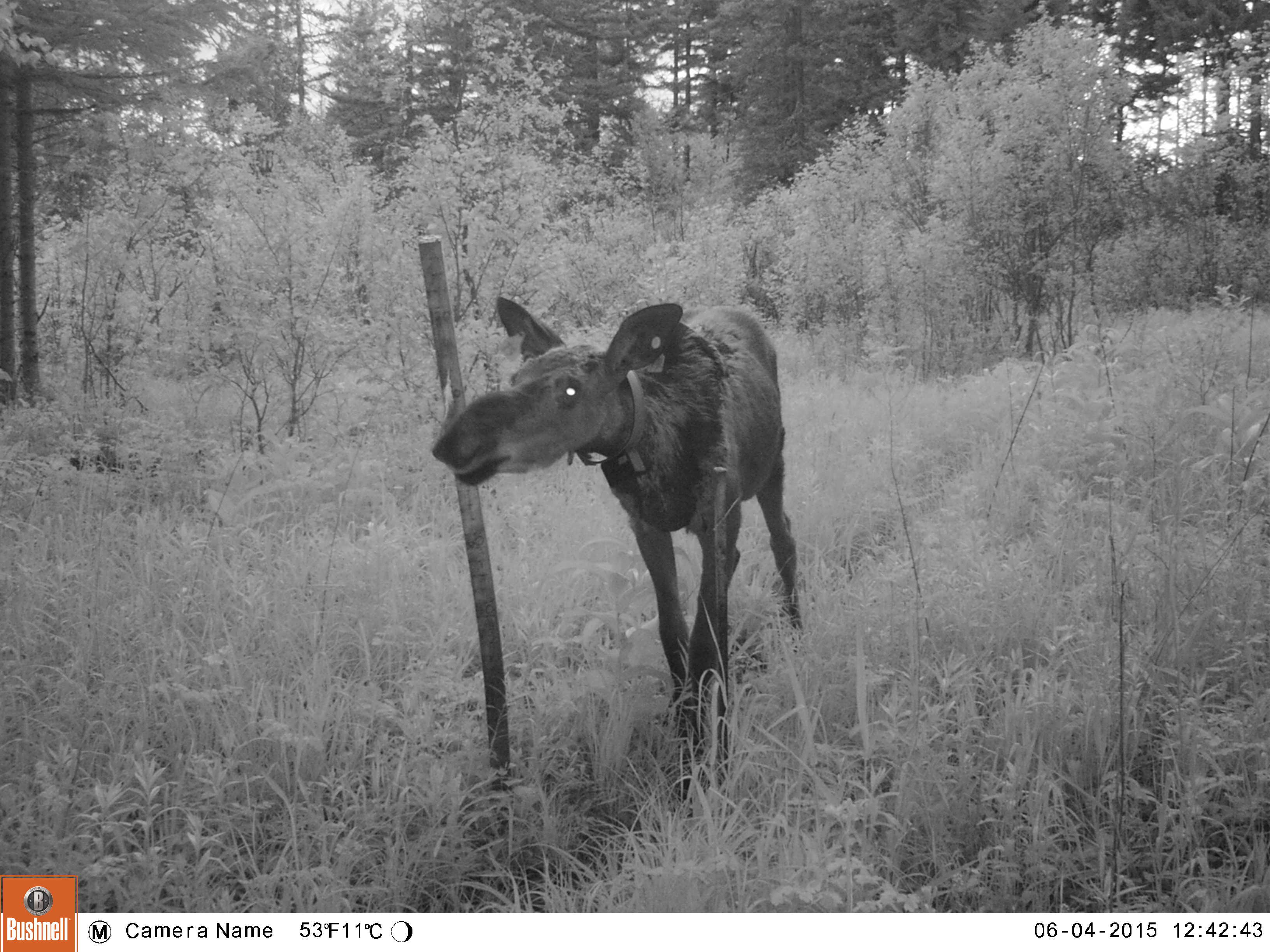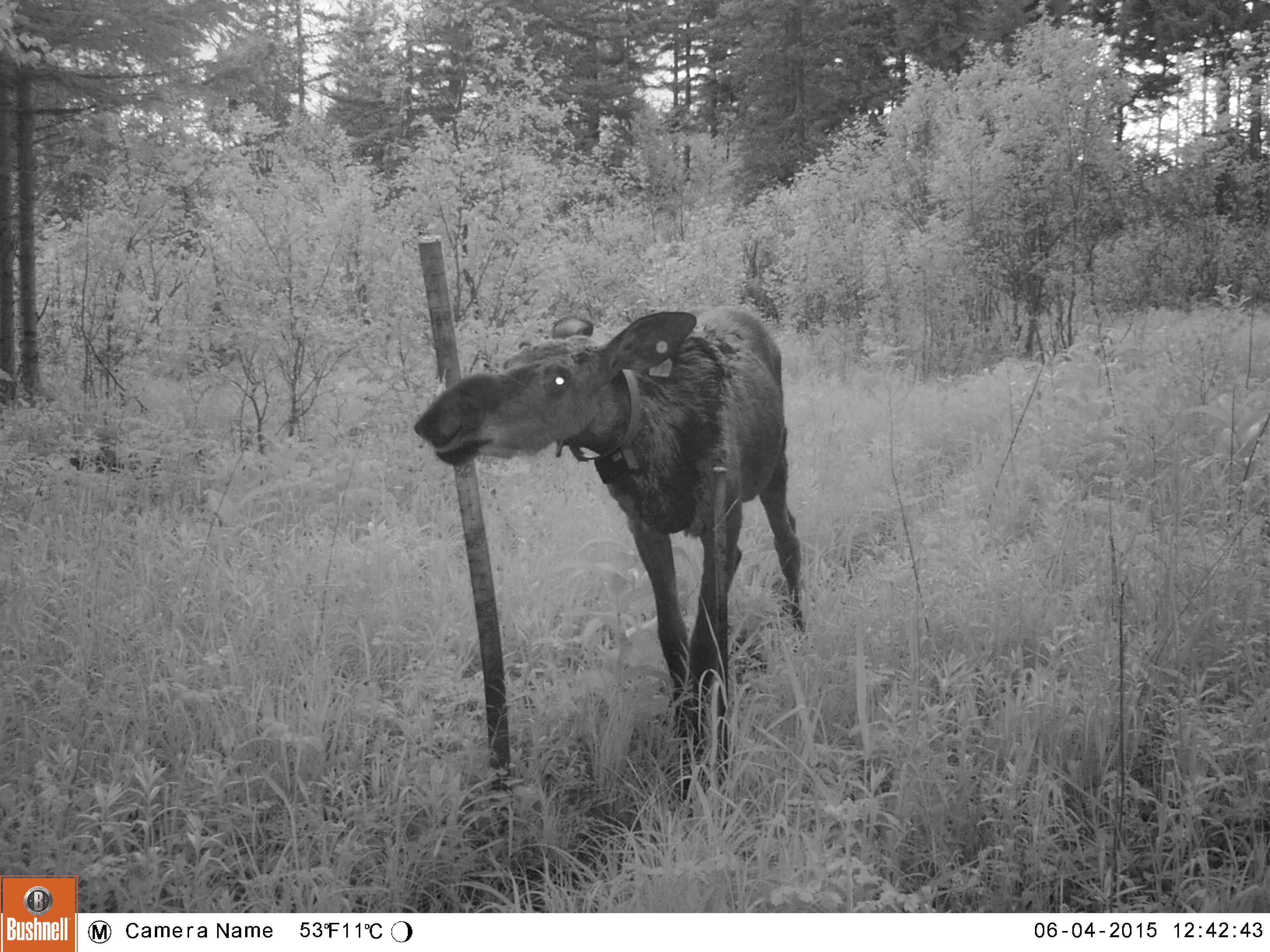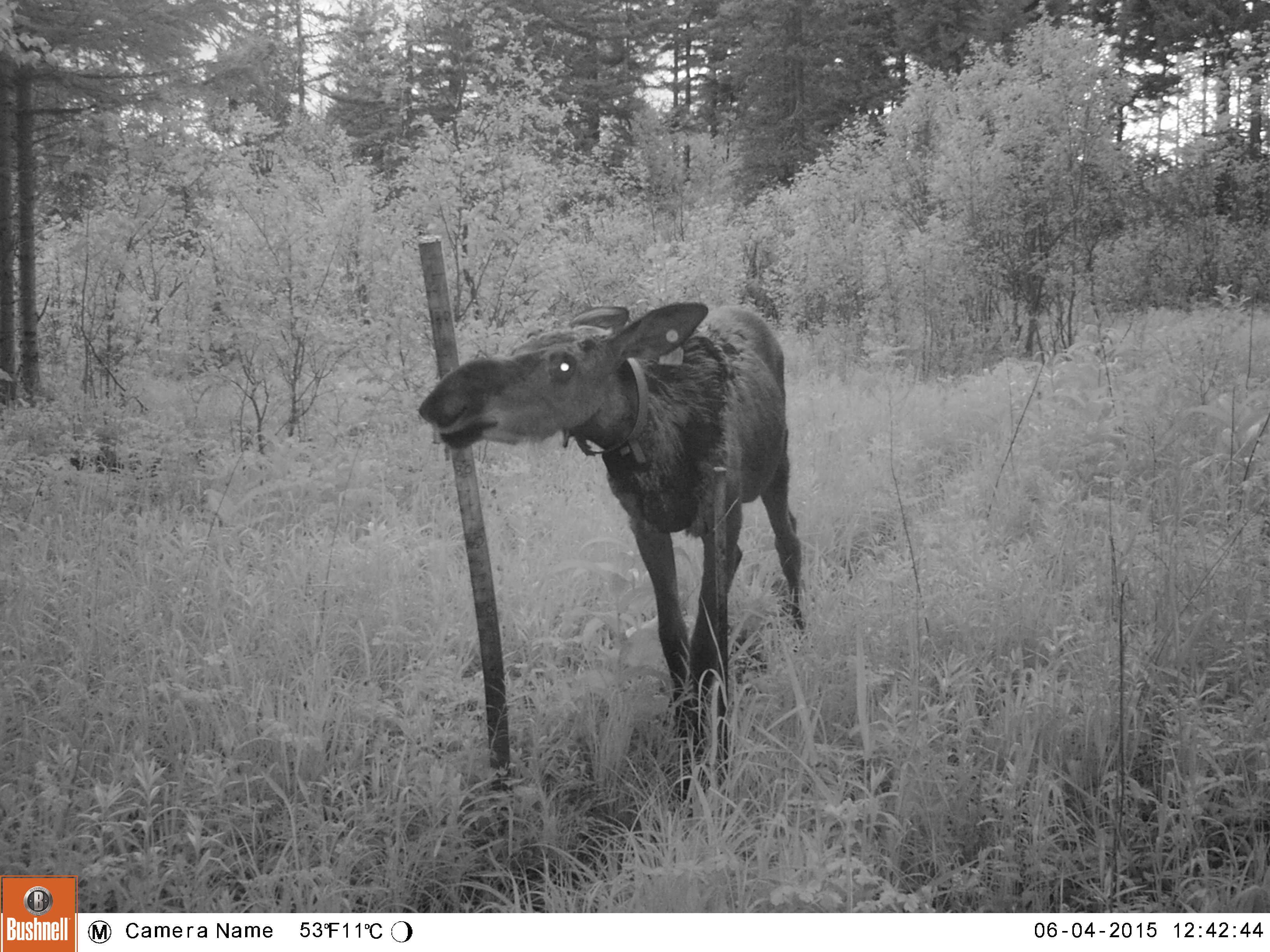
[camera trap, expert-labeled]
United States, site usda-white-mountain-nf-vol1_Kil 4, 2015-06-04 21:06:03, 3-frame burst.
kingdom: Animalia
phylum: Chordata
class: Mammalia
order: Artiodactyla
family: Cervidae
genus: Alces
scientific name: Alces alces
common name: moose